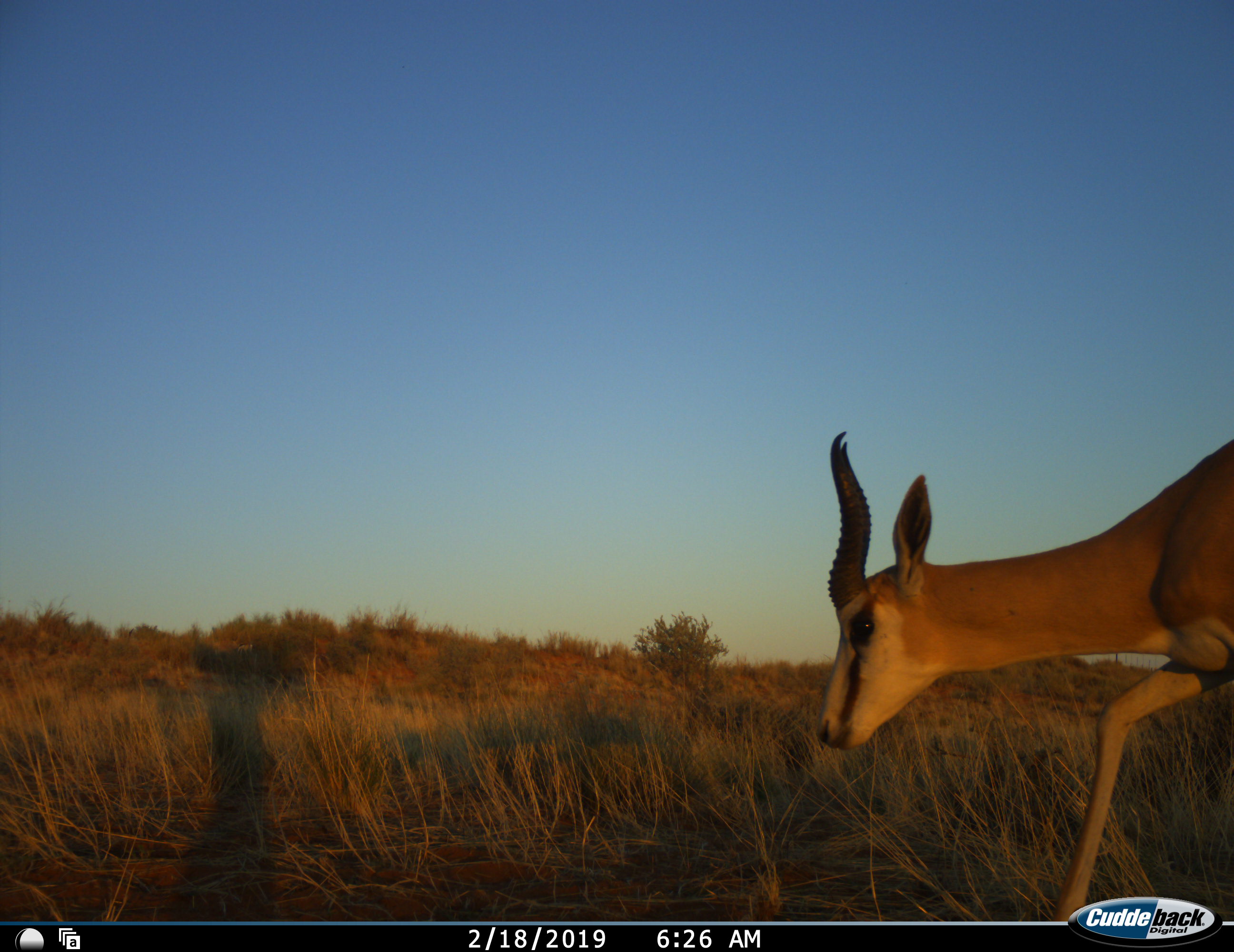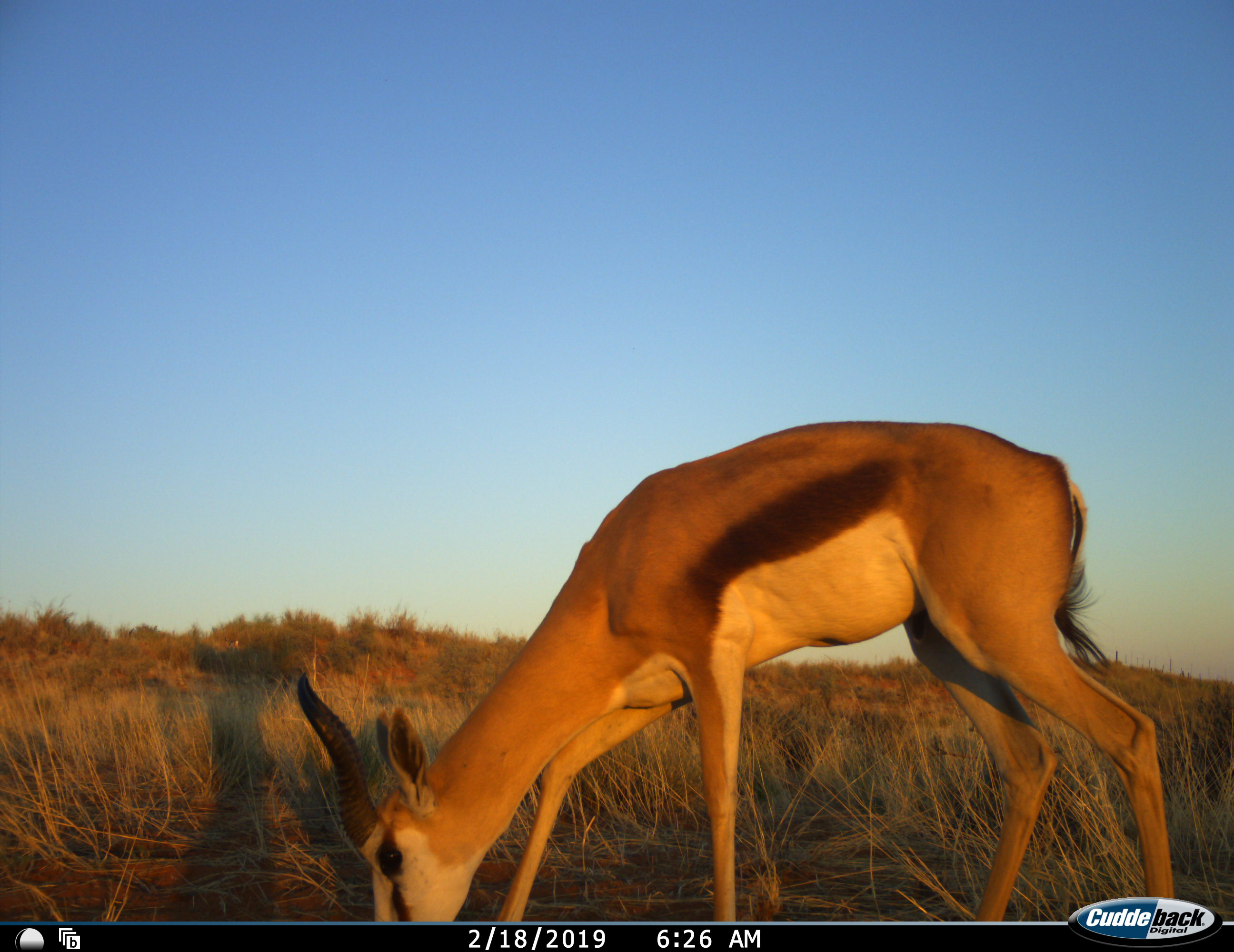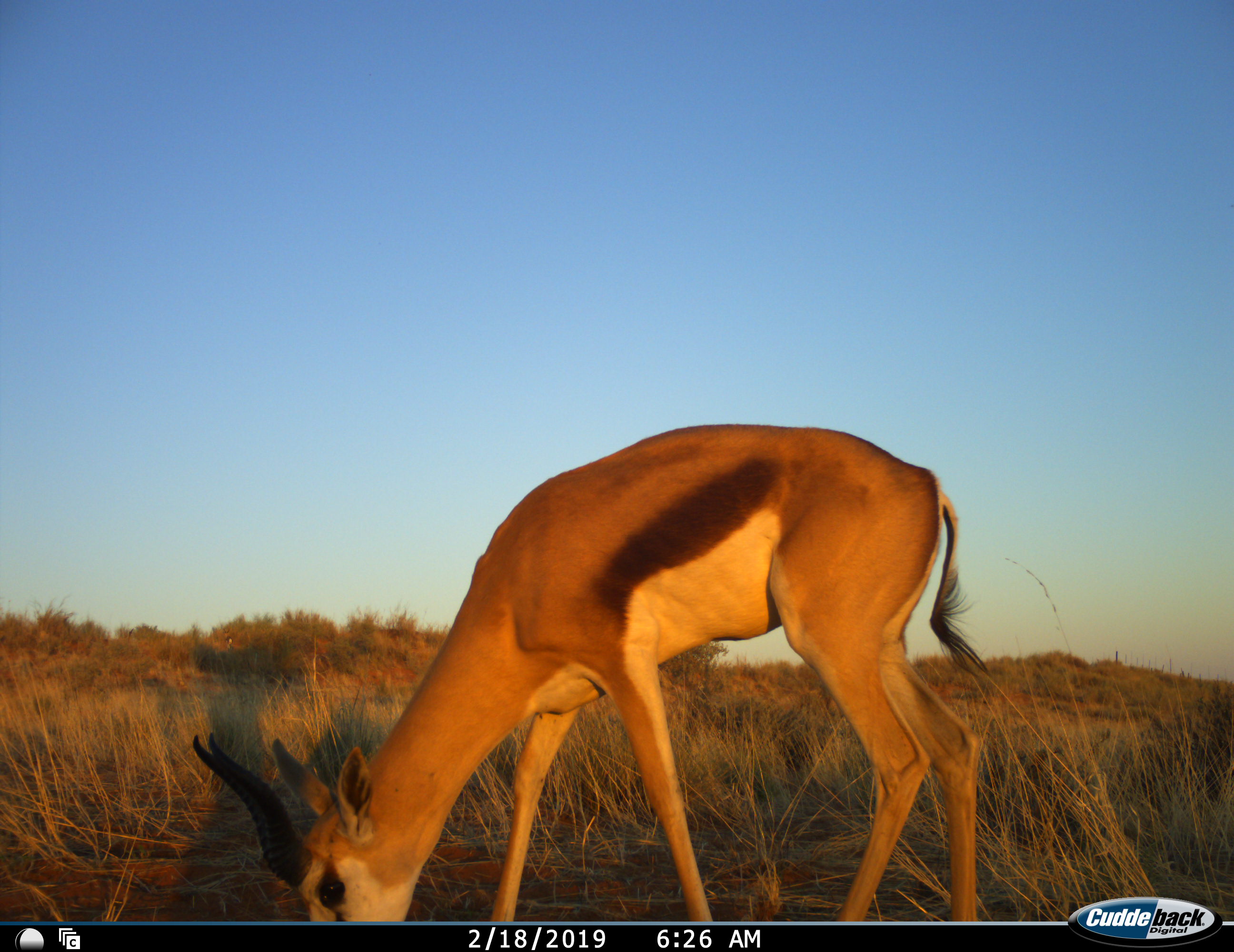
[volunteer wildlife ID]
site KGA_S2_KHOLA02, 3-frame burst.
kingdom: Animalia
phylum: Chordata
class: Mammalia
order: Artiodactyla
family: Bovidae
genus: Antidorcas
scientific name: Antidorcas marsupialis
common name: springbok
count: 1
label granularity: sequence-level